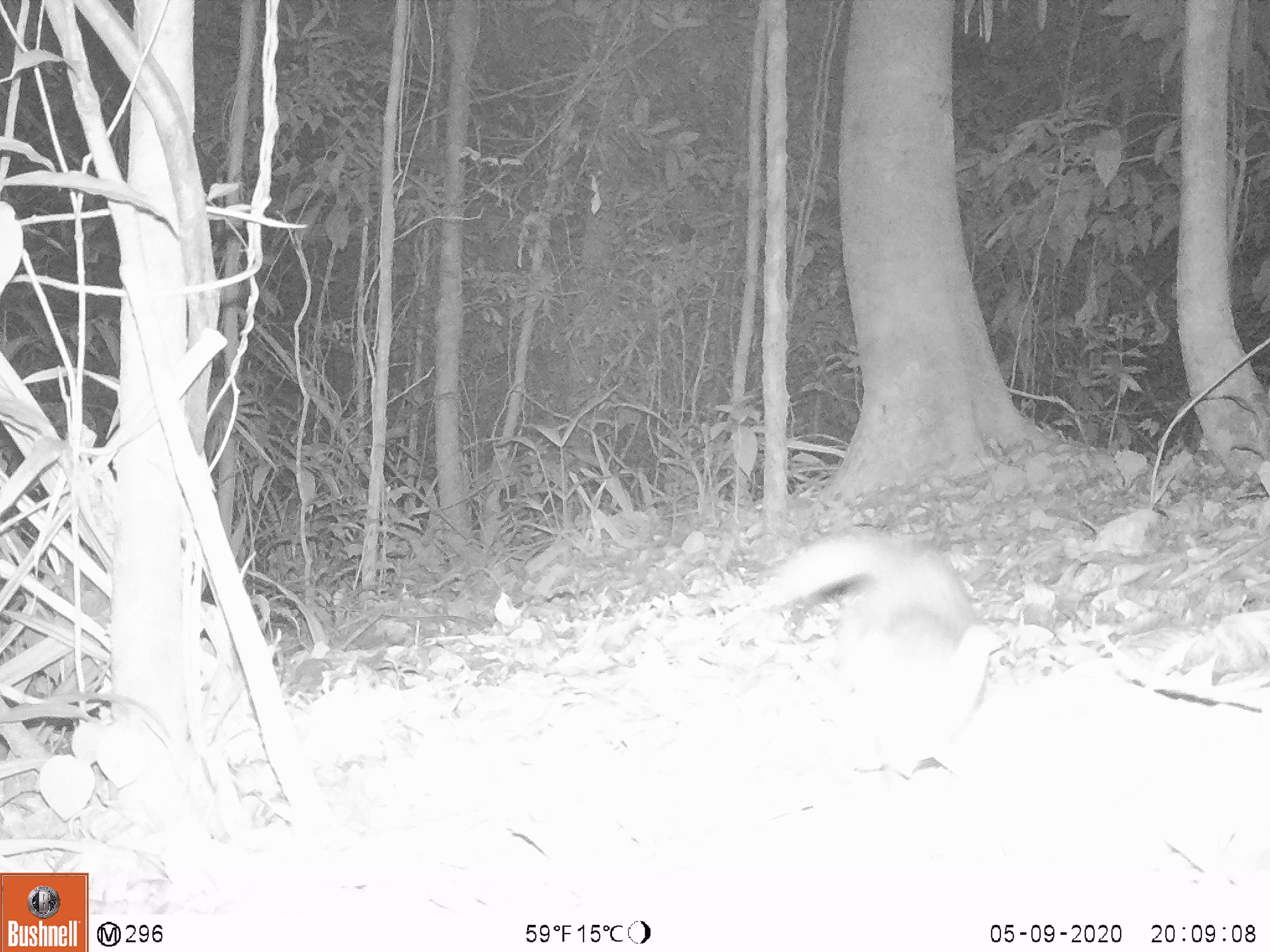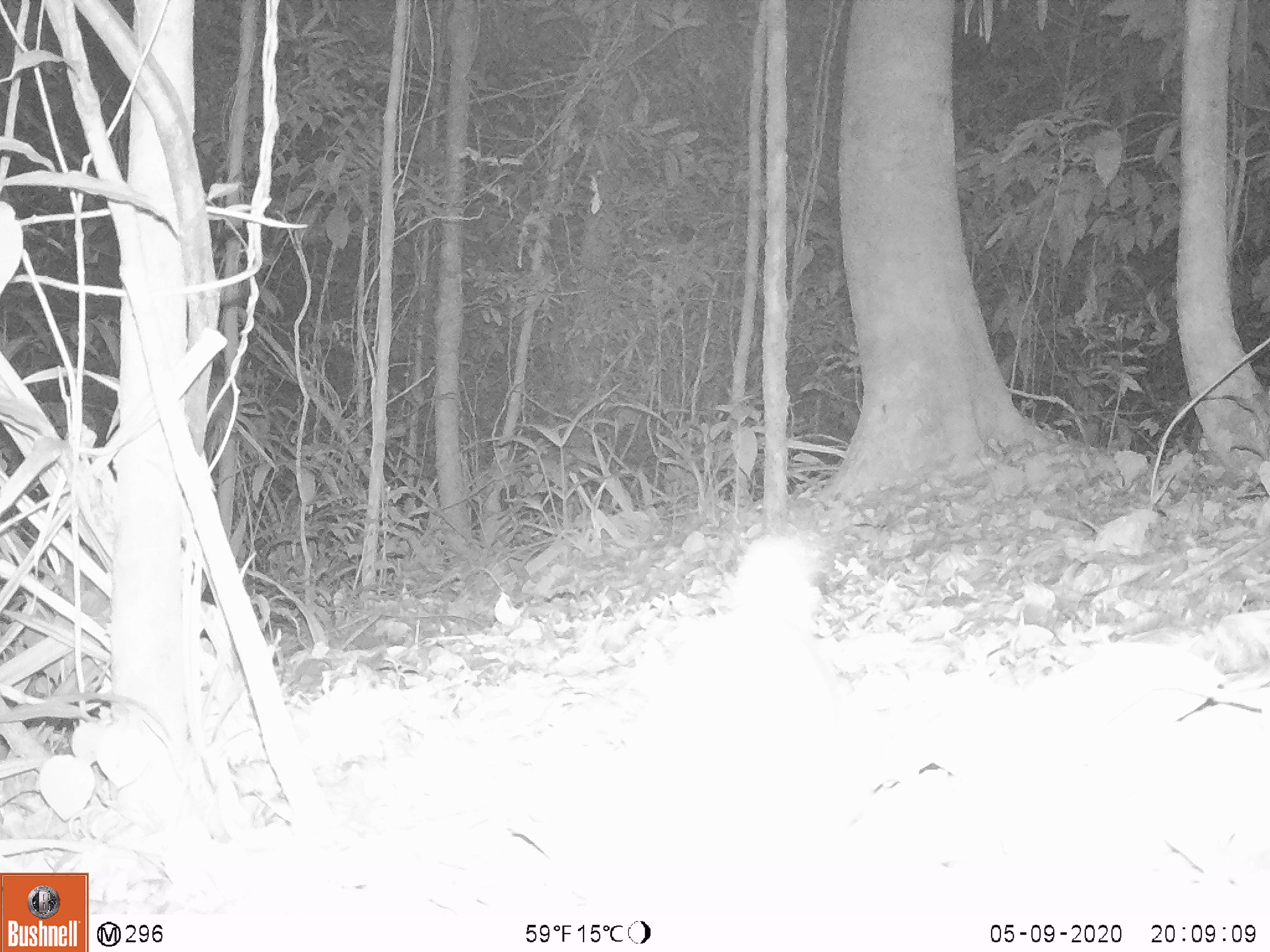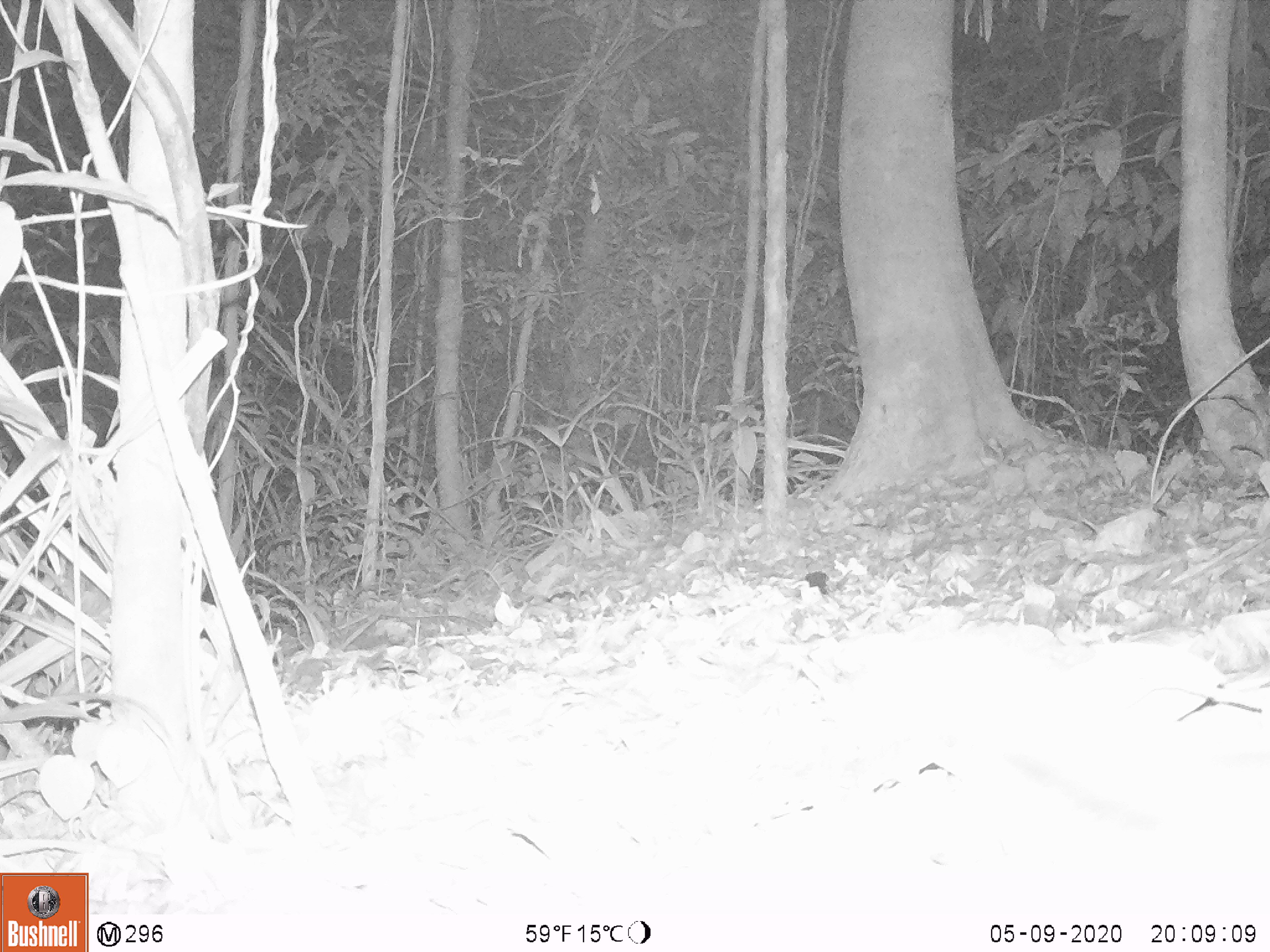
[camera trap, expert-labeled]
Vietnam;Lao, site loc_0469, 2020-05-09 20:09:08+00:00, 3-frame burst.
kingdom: Animalia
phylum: Chordata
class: Mammalia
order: Carnivora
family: Mustelidae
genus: Melogale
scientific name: Melogale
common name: ferret badger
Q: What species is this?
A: Ferret badger (Melogale).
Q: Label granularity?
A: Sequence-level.